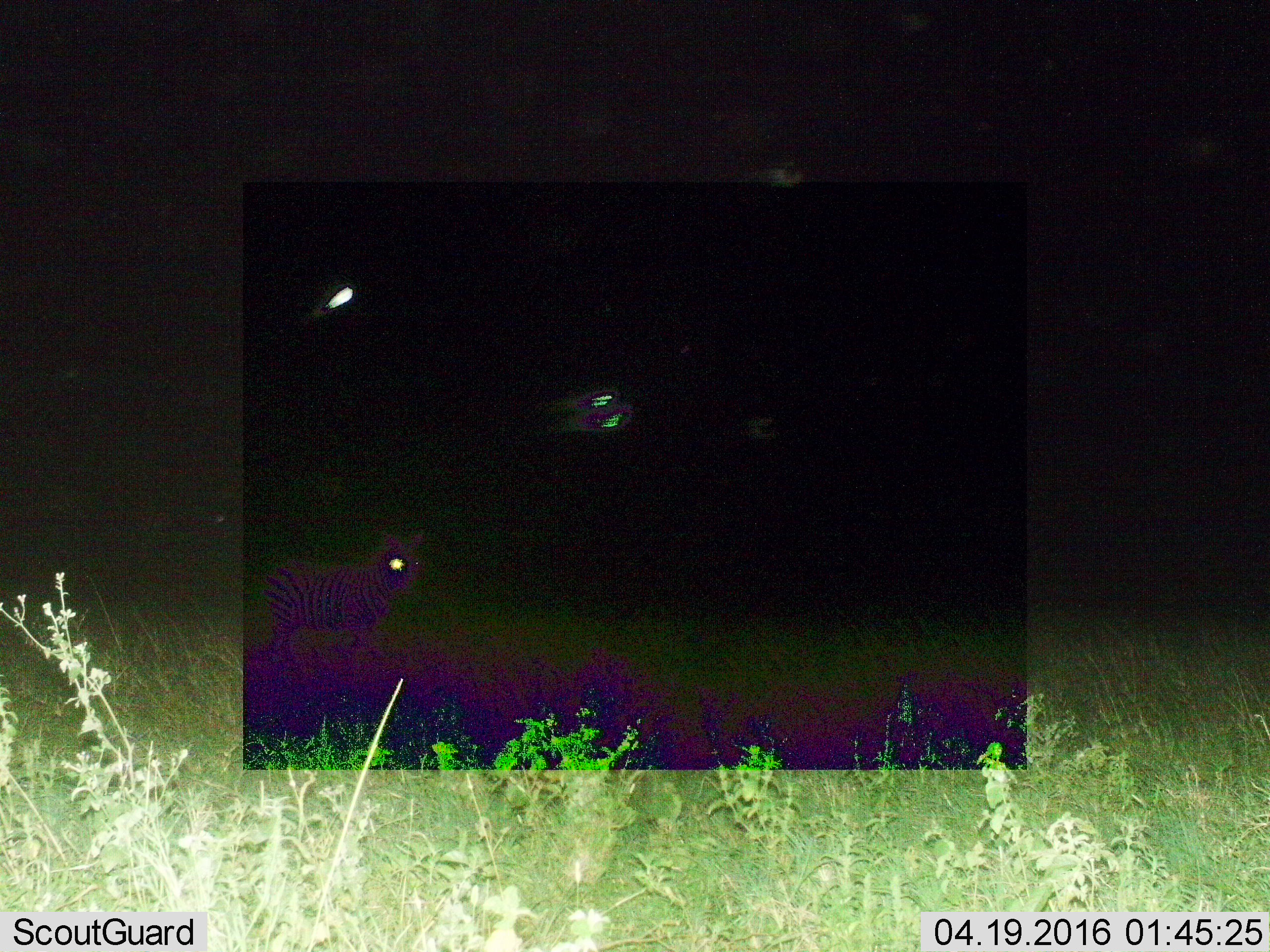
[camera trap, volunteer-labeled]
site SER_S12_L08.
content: unidentified animal